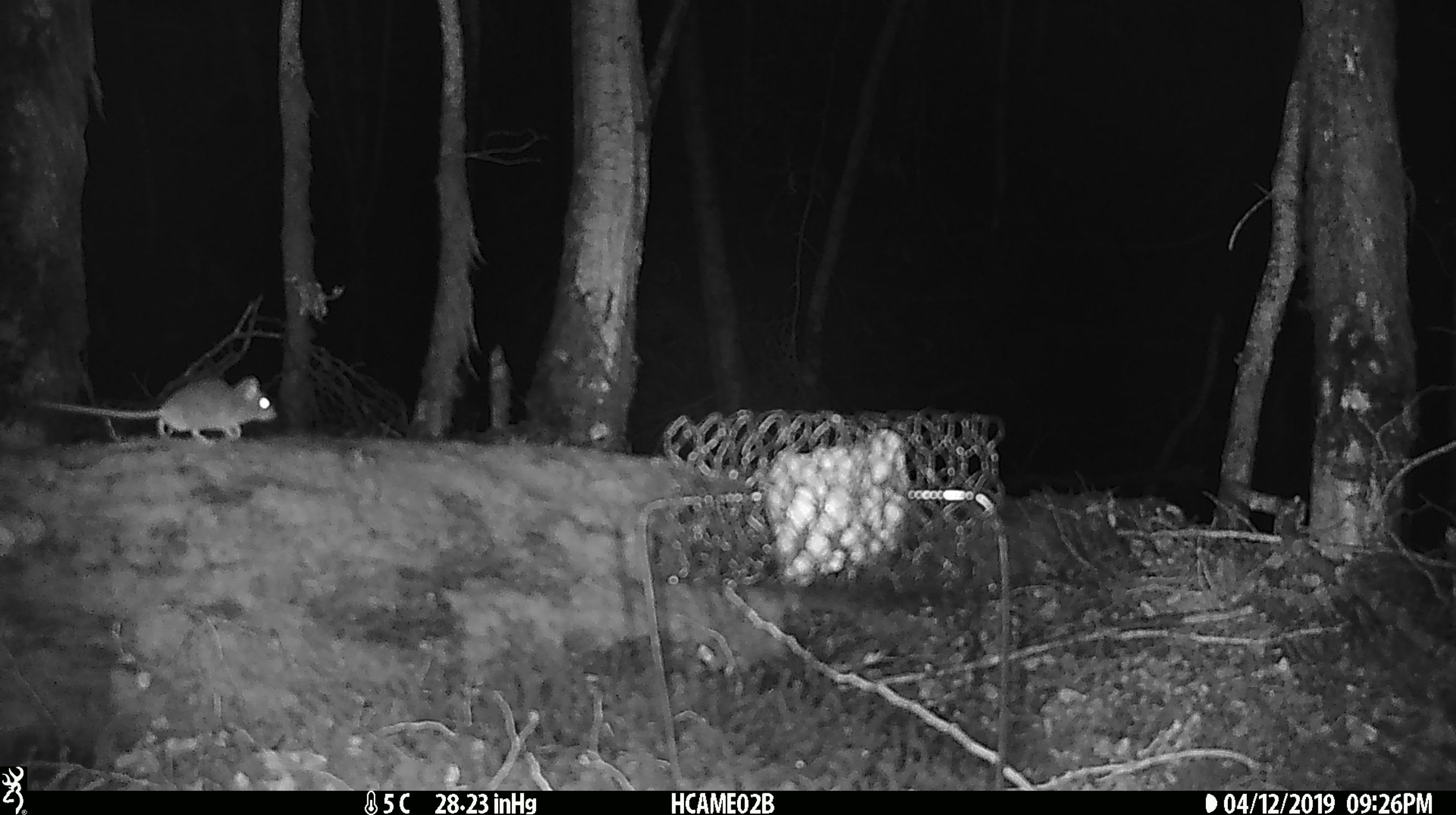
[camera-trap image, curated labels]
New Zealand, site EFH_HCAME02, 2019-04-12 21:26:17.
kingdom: Animalia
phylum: Chordata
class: Mammalia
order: Rodentia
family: Muridae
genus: Mus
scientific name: Mus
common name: mouse